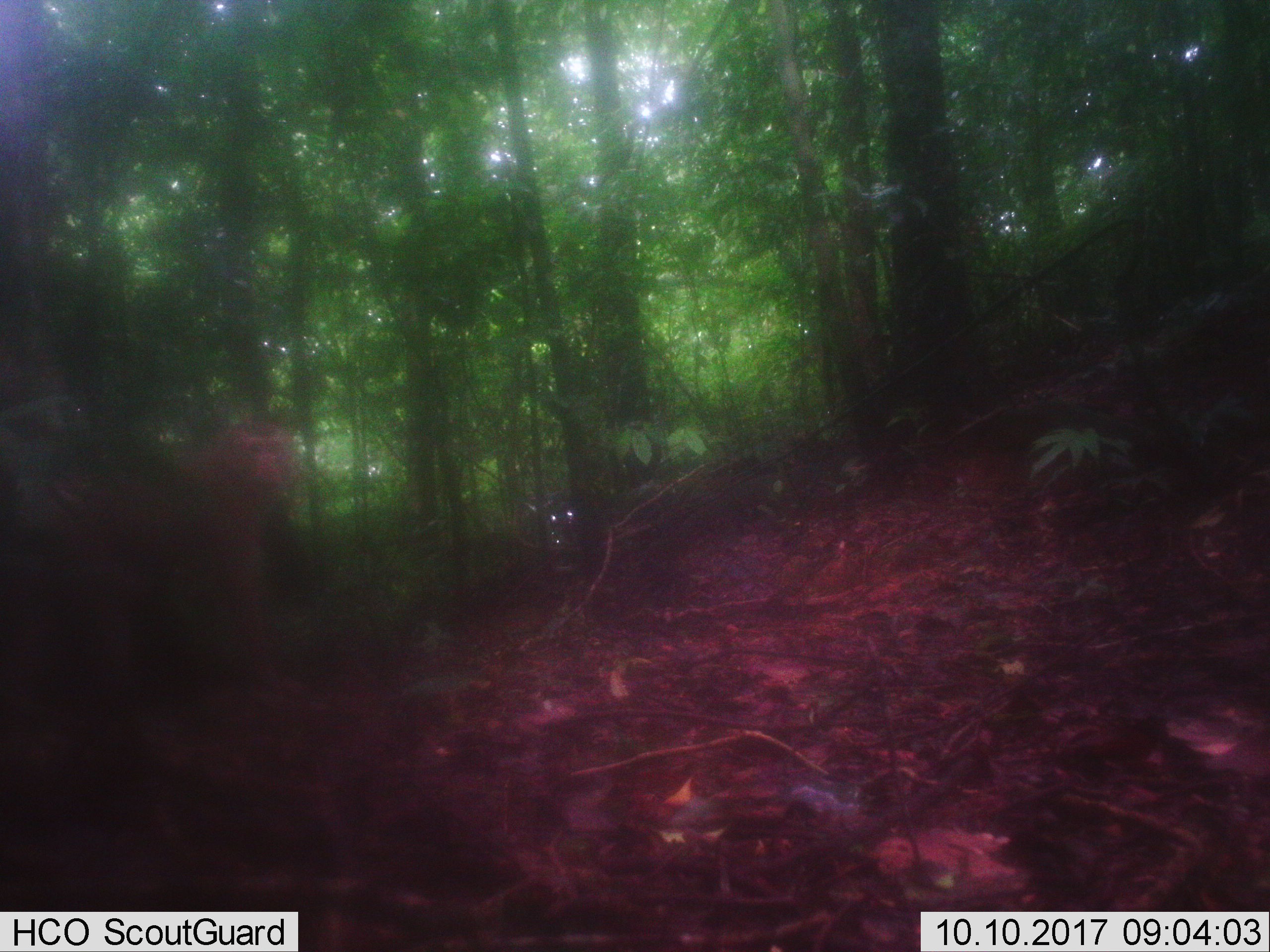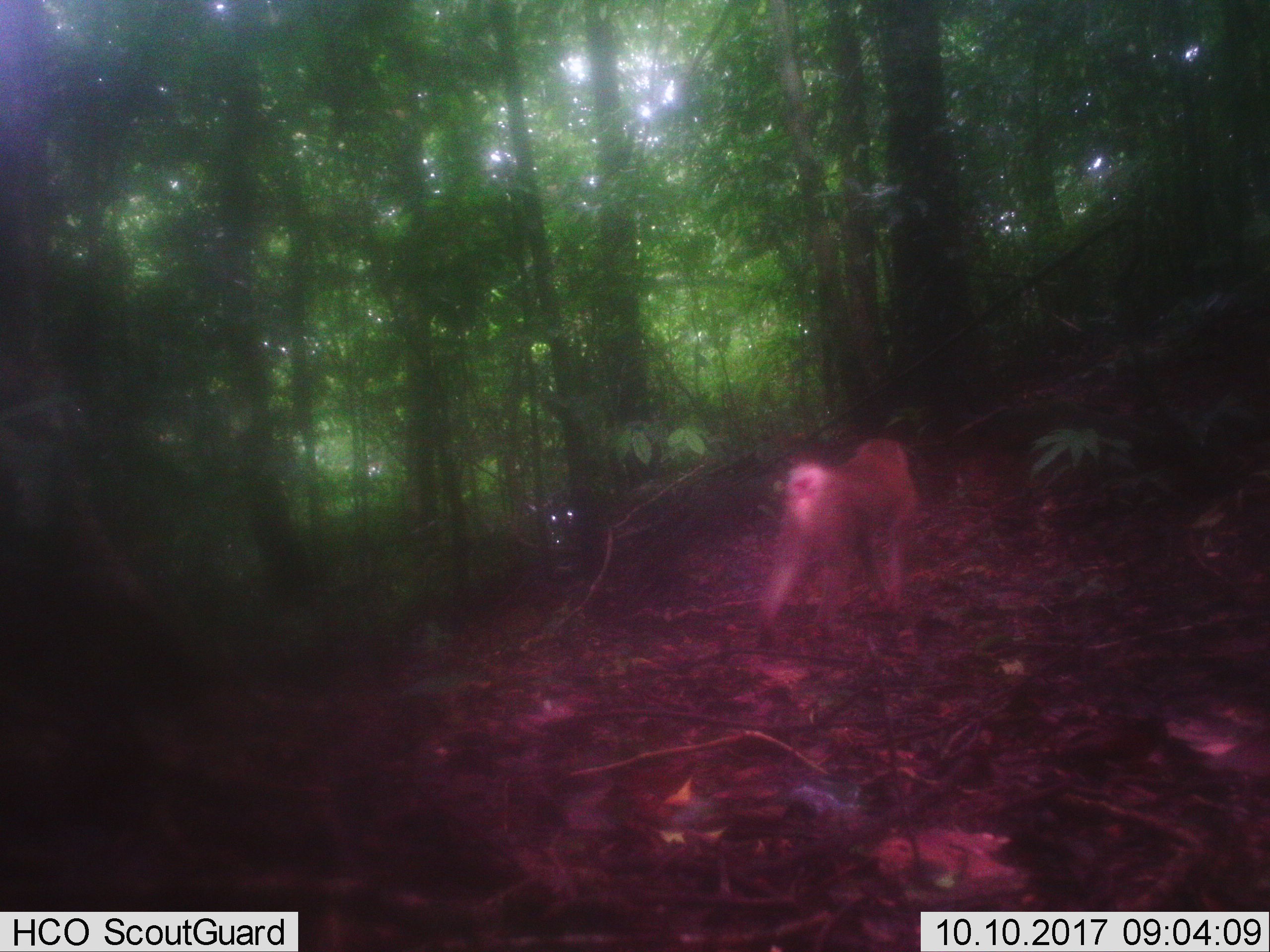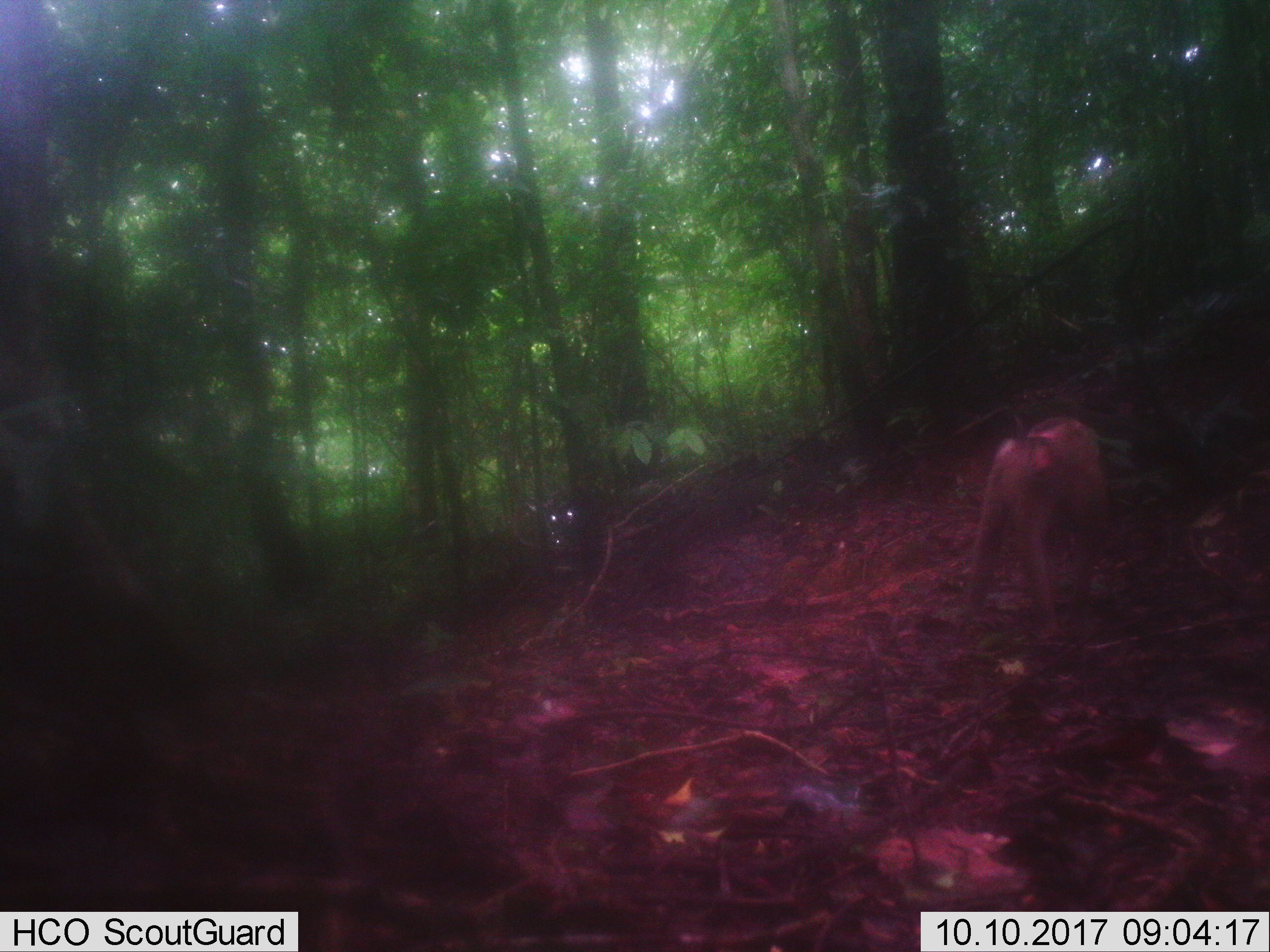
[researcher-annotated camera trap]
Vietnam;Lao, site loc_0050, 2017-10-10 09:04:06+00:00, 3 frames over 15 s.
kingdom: Animalia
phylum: Chordata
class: Mammalia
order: Primates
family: Cercopithecidae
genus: Macaca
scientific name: Macaca nemestrina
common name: pig-tailed macaque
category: pig tailed macaque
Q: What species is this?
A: Pig tailed macaque (pig-tailed macaque) (Macaca nemestrina).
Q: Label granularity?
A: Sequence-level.